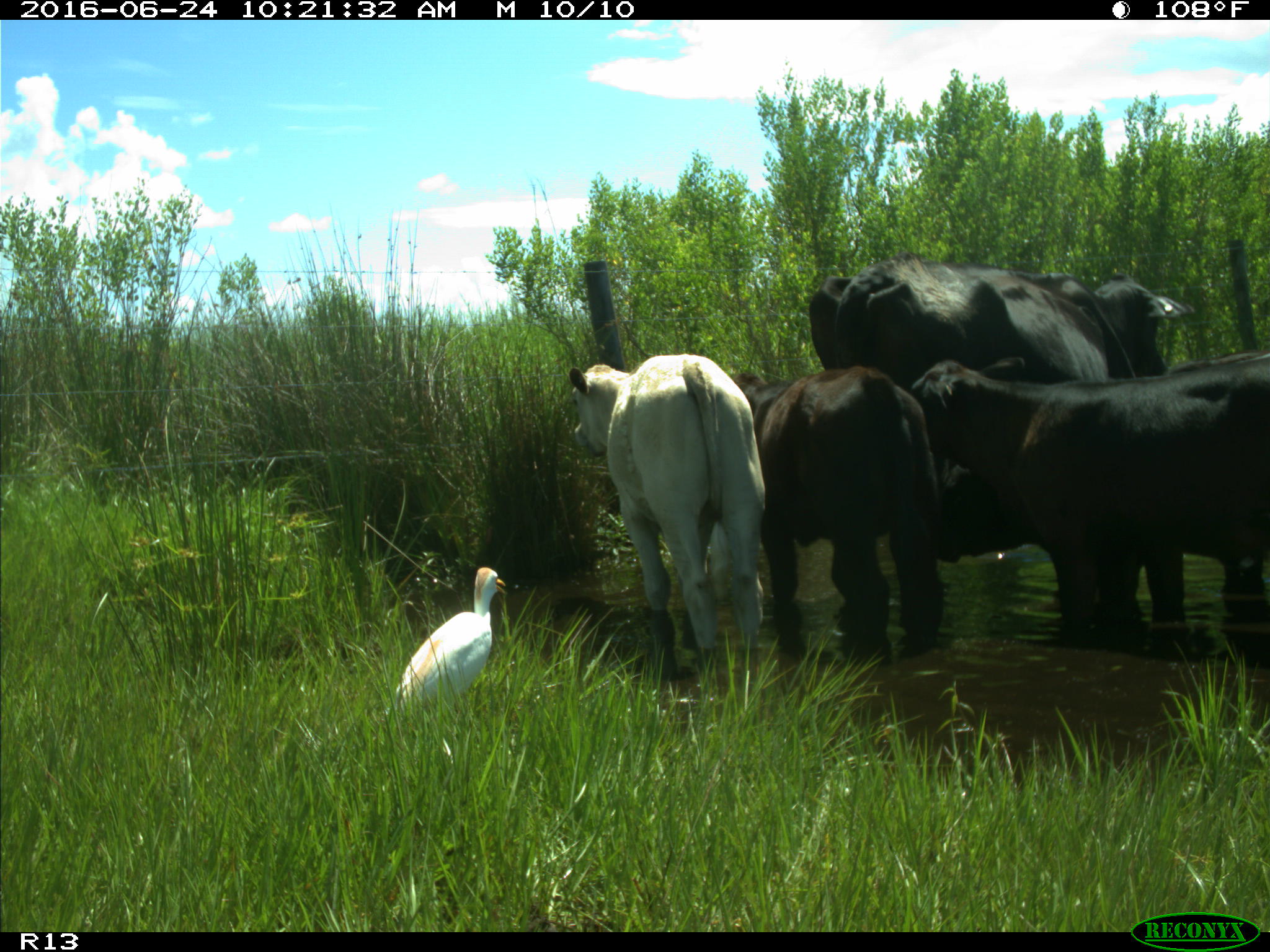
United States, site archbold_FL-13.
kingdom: Animalia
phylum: Chordata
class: Mammalia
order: Artiodactyla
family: Bovidae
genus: Bos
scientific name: Bos taurus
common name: domestic cow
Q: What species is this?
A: Bos taurus (domestic cow).